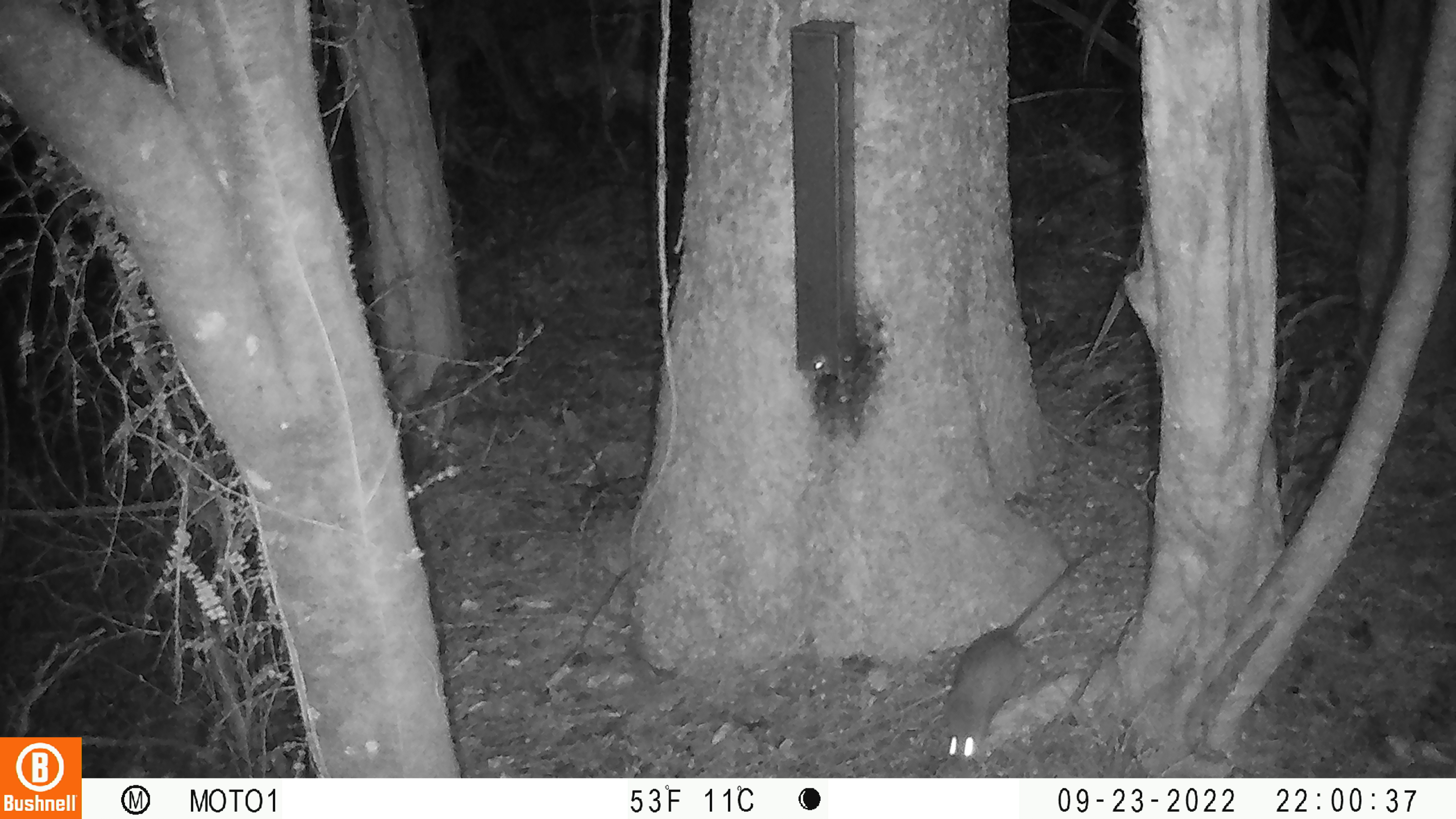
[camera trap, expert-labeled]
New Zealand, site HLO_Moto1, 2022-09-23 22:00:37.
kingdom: Animalia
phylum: Chordata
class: Mammalia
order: Rodentia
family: Muridae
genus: Rattus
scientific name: Rattus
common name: rat